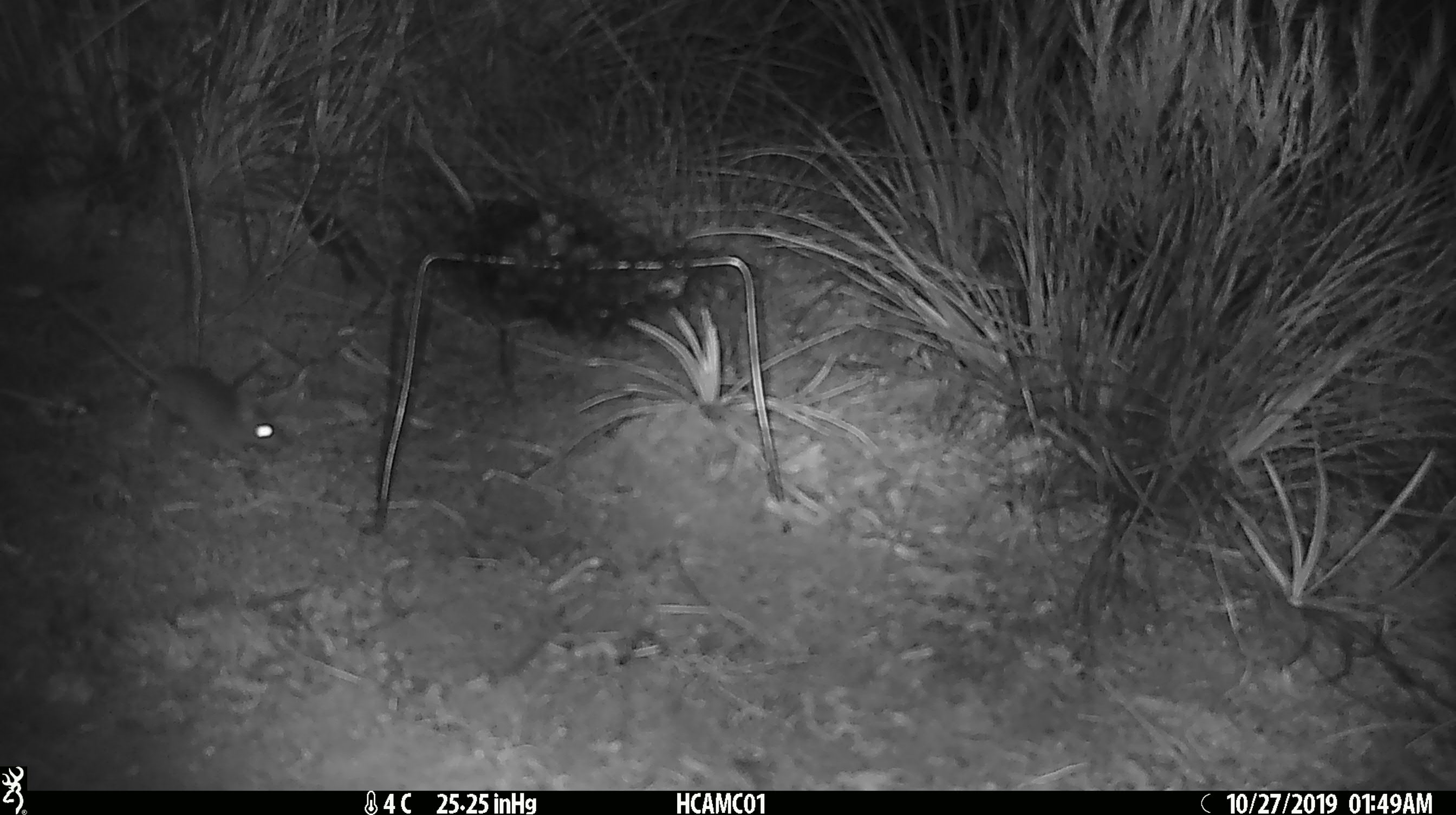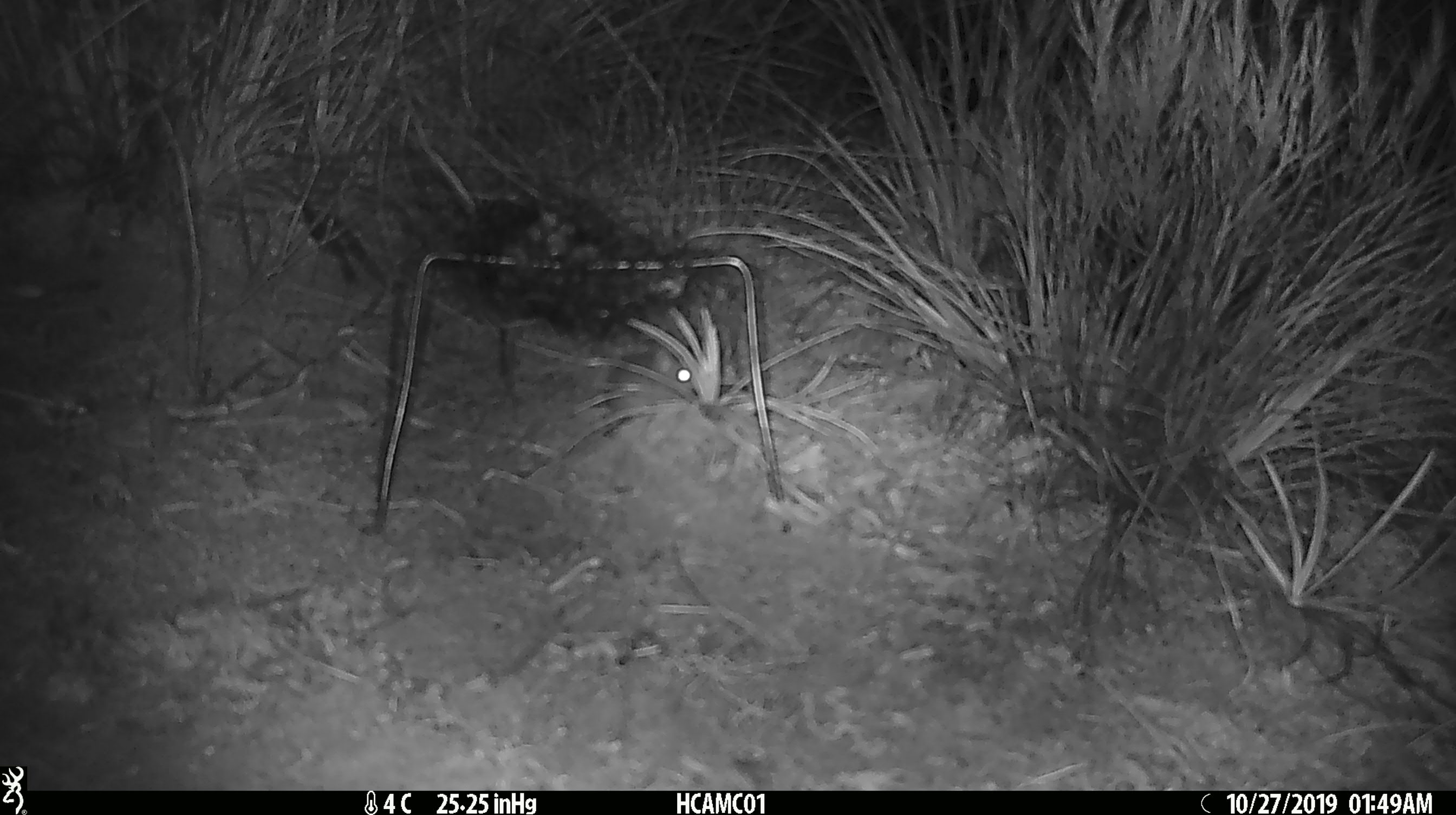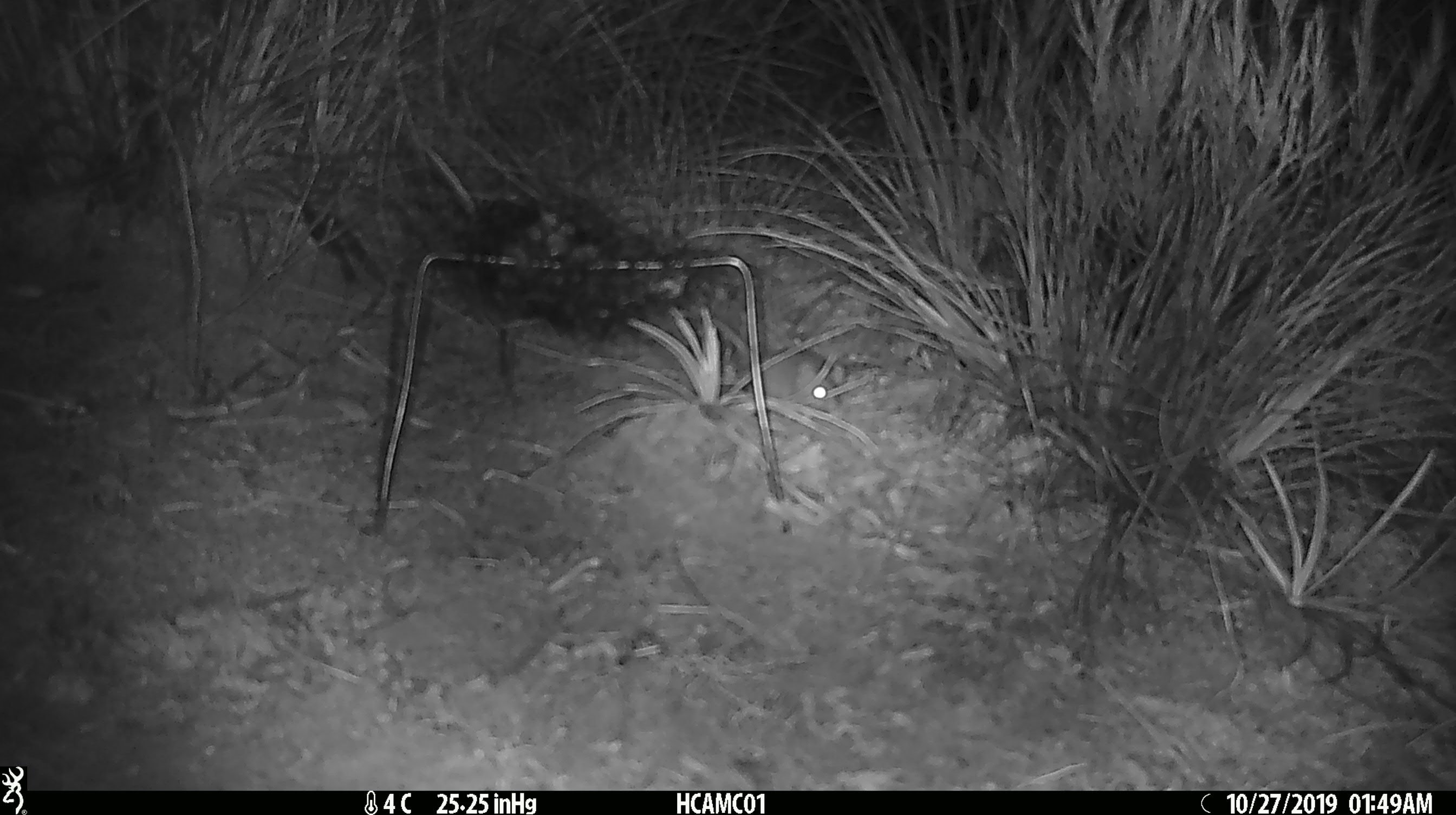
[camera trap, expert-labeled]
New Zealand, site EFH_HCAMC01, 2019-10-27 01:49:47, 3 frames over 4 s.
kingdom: Animalia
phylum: Chordata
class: Mammalia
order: Rodentia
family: Muridae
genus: Mus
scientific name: Mus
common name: mouse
Mouse (Mus).